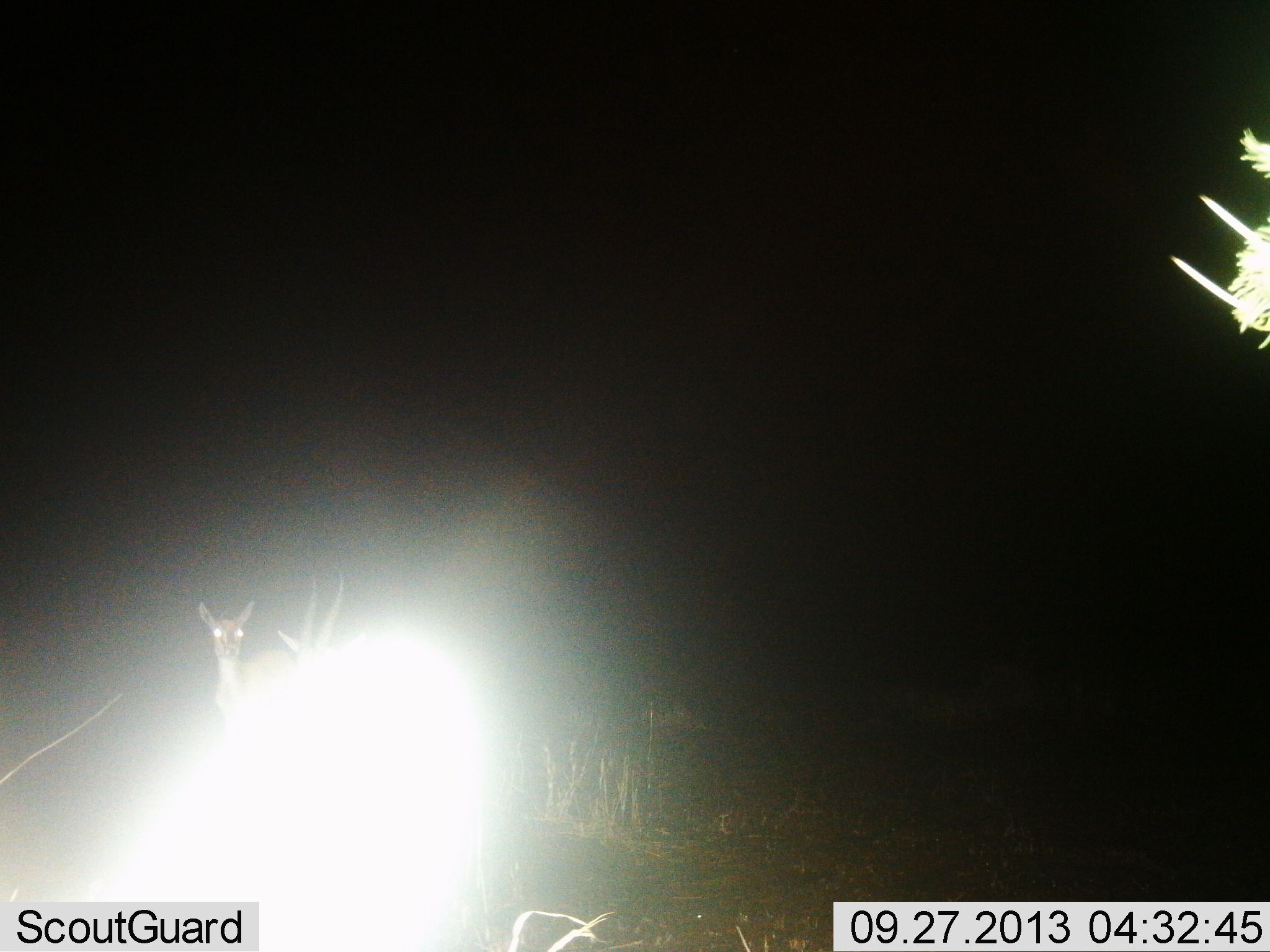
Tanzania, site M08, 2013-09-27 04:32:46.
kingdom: Animalia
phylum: Chordata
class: Mammalia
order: Artiodactyla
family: Bovidae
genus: Nanger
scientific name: Nanger granti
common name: grant's gazelle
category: gazellegrants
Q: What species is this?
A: Gazellegrants (grant's gazelle) (Nanger granti).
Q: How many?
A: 2.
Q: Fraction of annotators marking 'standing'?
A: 100%.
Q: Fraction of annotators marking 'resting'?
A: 0%.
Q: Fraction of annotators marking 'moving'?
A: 0%.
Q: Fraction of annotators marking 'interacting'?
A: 0%.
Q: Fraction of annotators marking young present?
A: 0%.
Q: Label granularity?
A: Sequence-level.